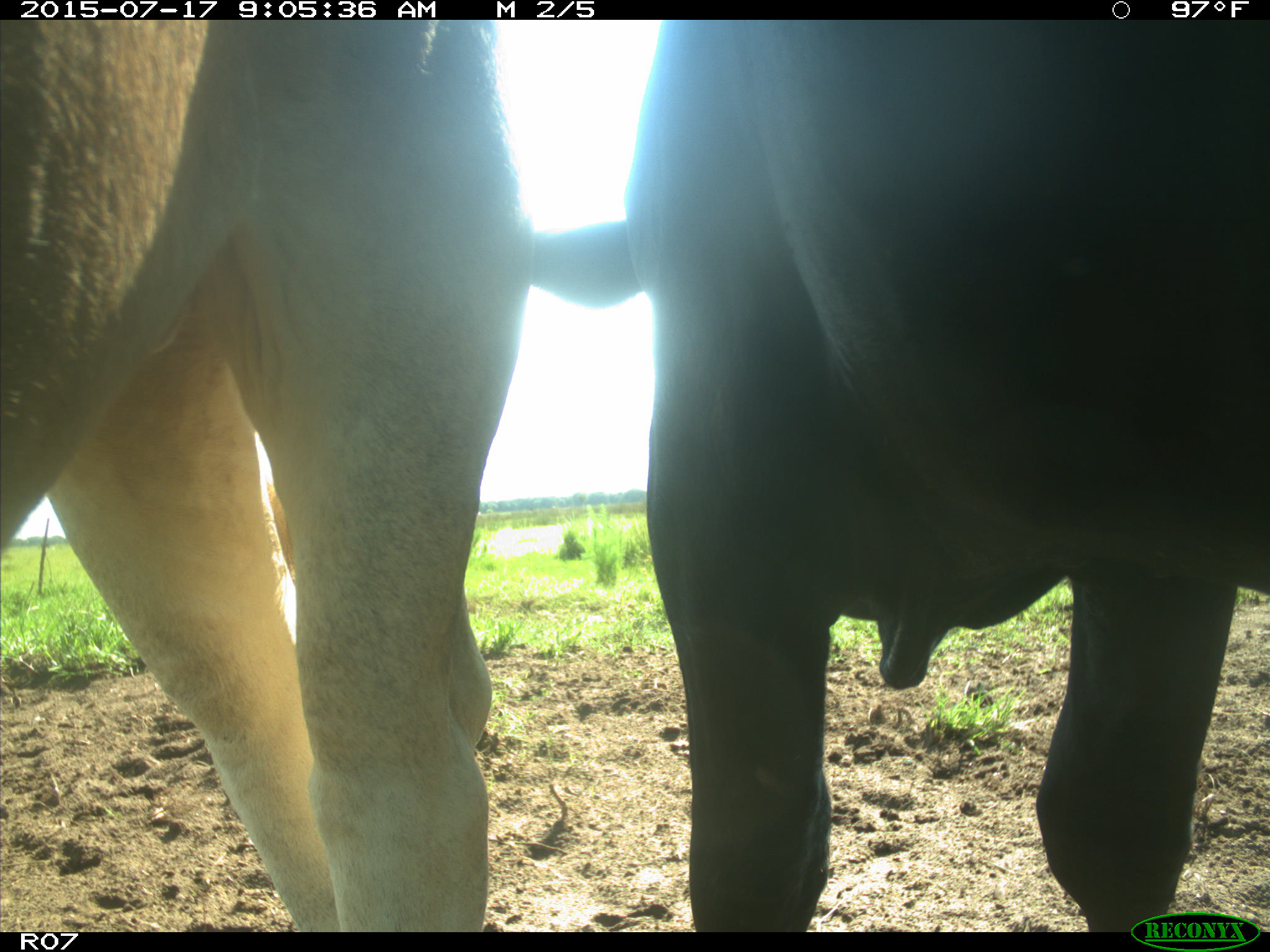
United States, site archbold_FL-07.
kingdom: Animalia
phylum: Chordata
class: Mammalia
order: Artiodactyla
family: Bovidae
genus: Bos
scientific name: Bos taurus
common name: domestic cow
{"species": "Bos taurus (domestic cow)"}